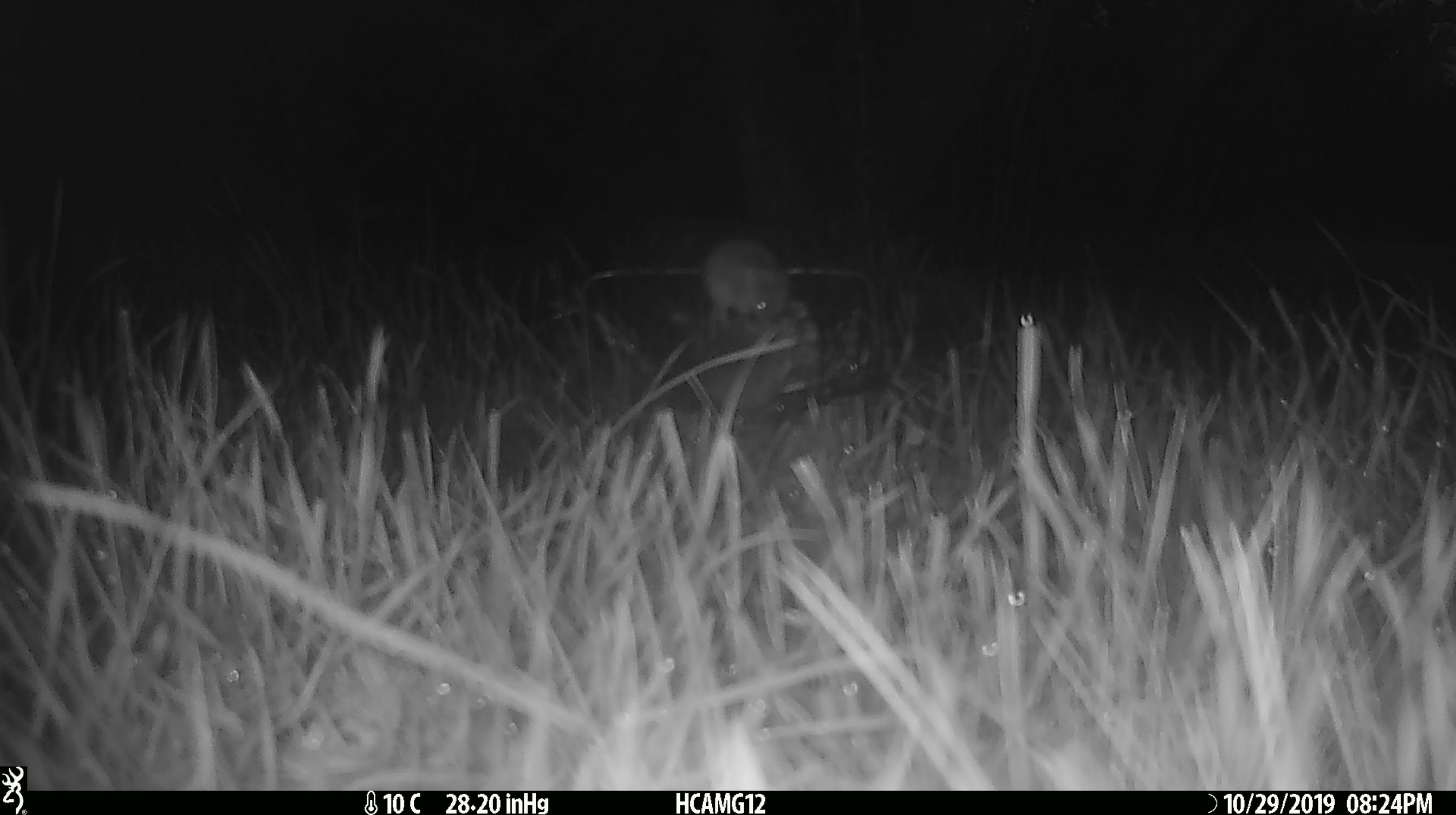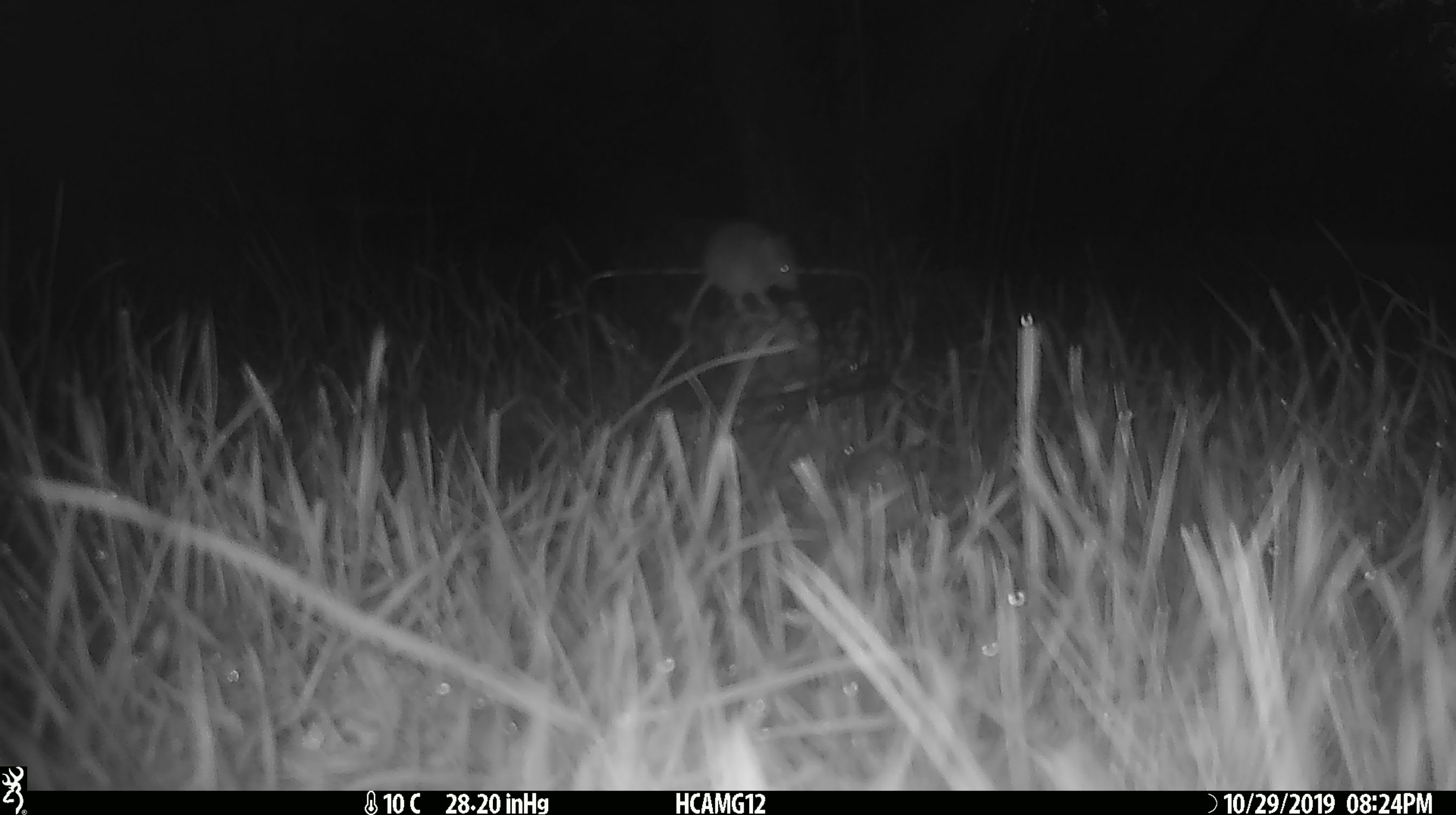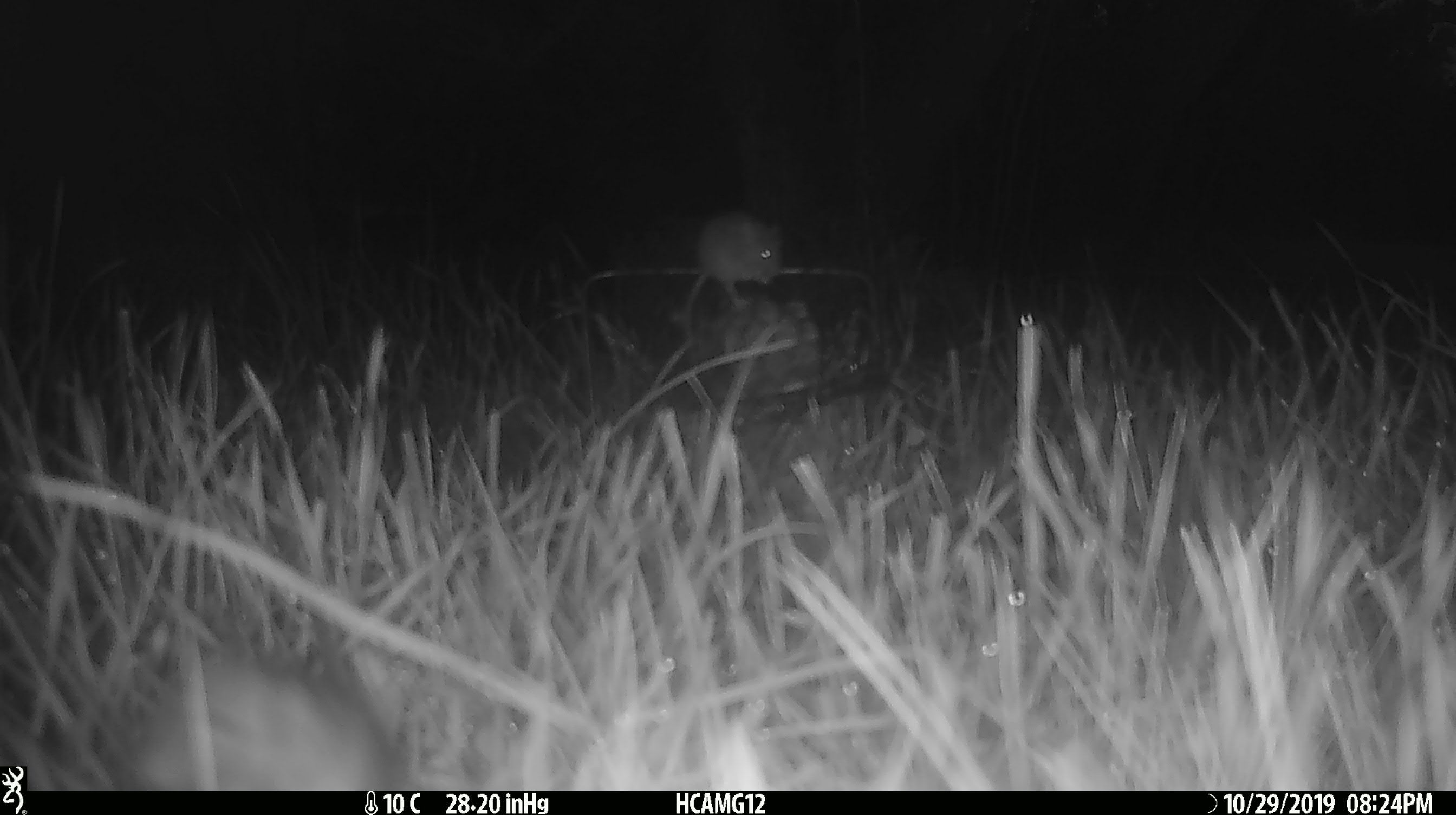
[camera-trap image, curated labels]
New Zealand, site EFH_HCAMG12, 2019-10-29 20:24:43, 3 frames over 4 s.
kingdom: Animalia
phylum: Chordata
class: Mammalia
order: Rodentia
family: Muridae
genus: Mus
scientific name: Mus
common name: mouse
Mouse (Mus).